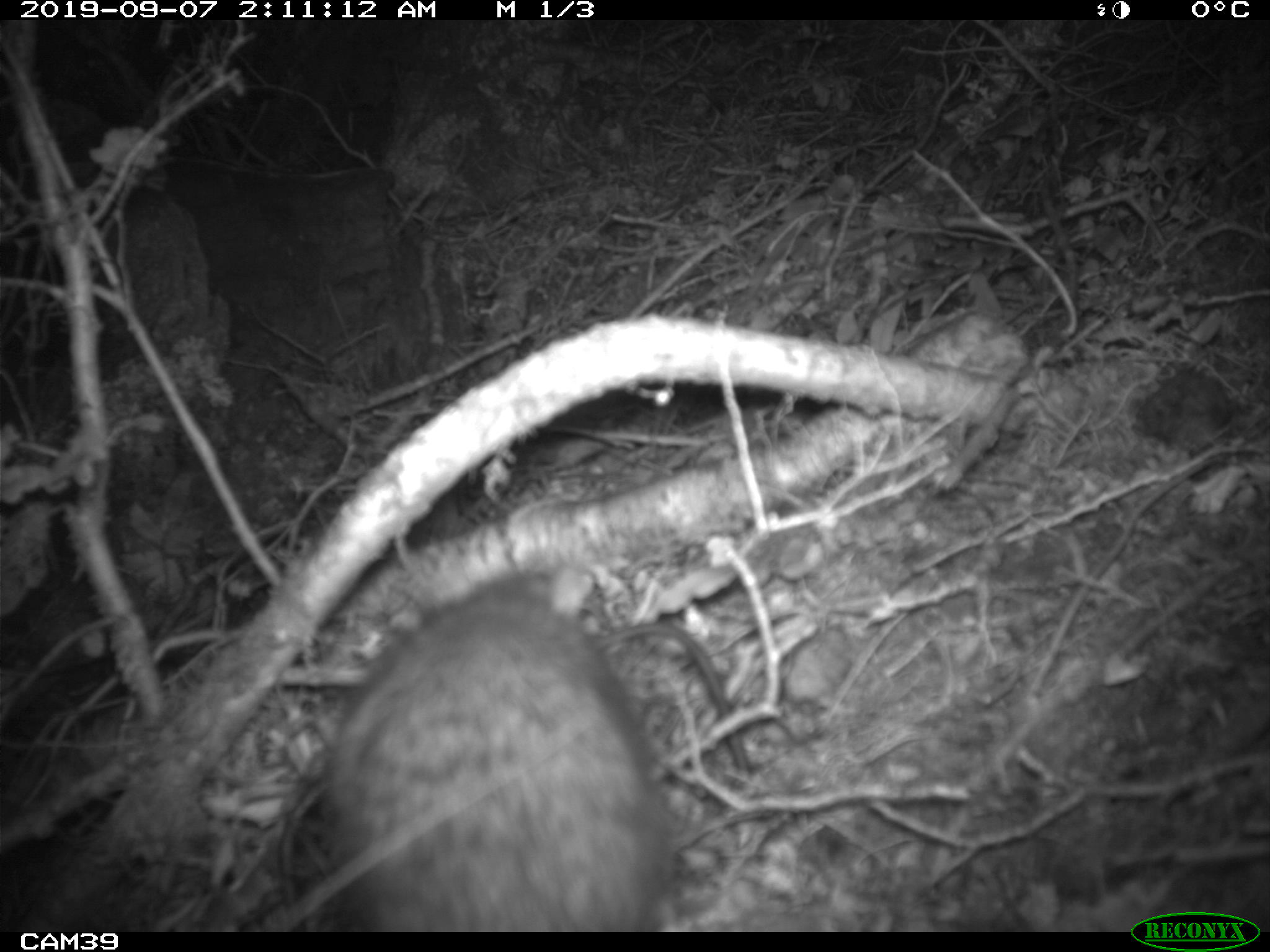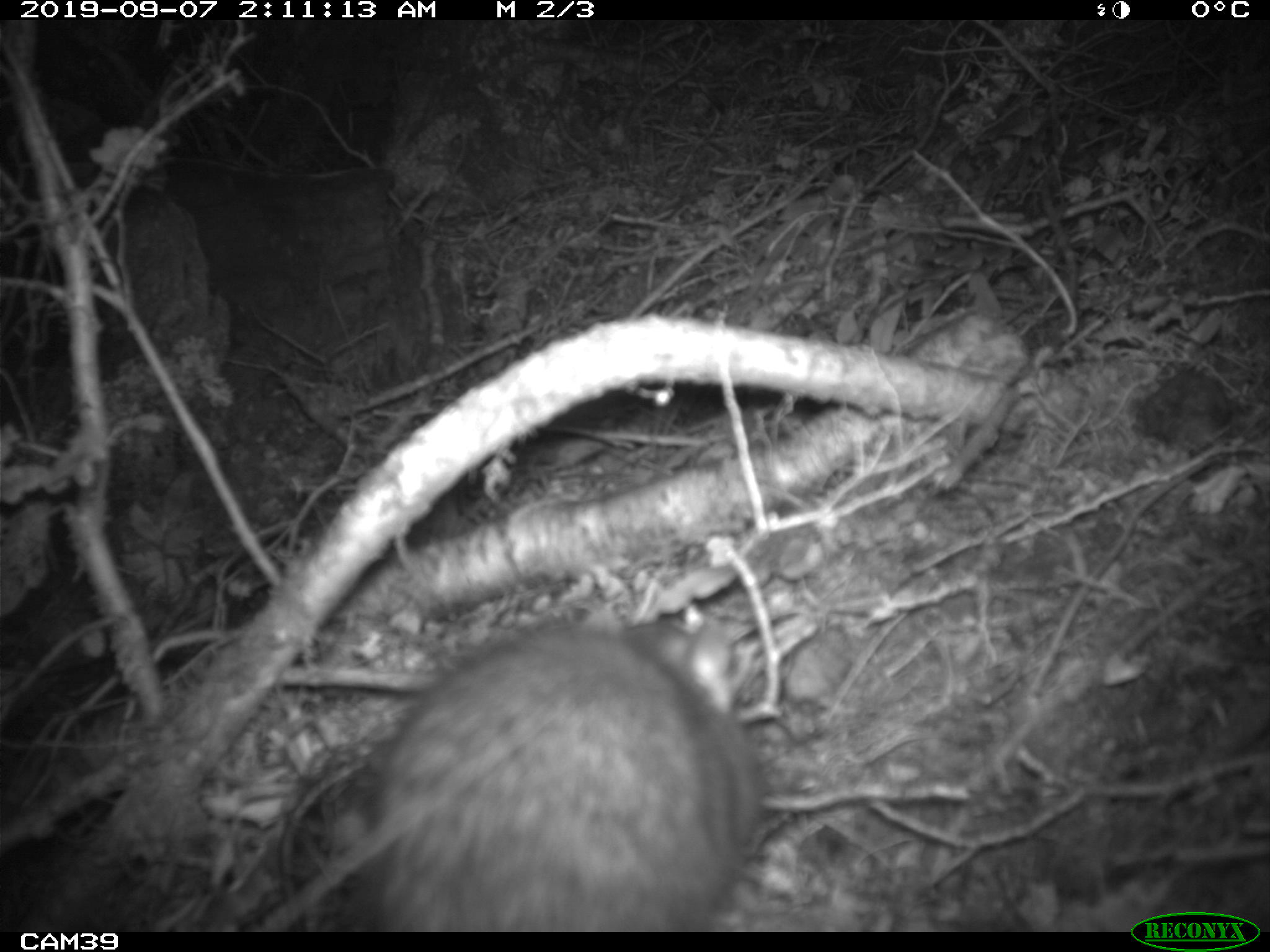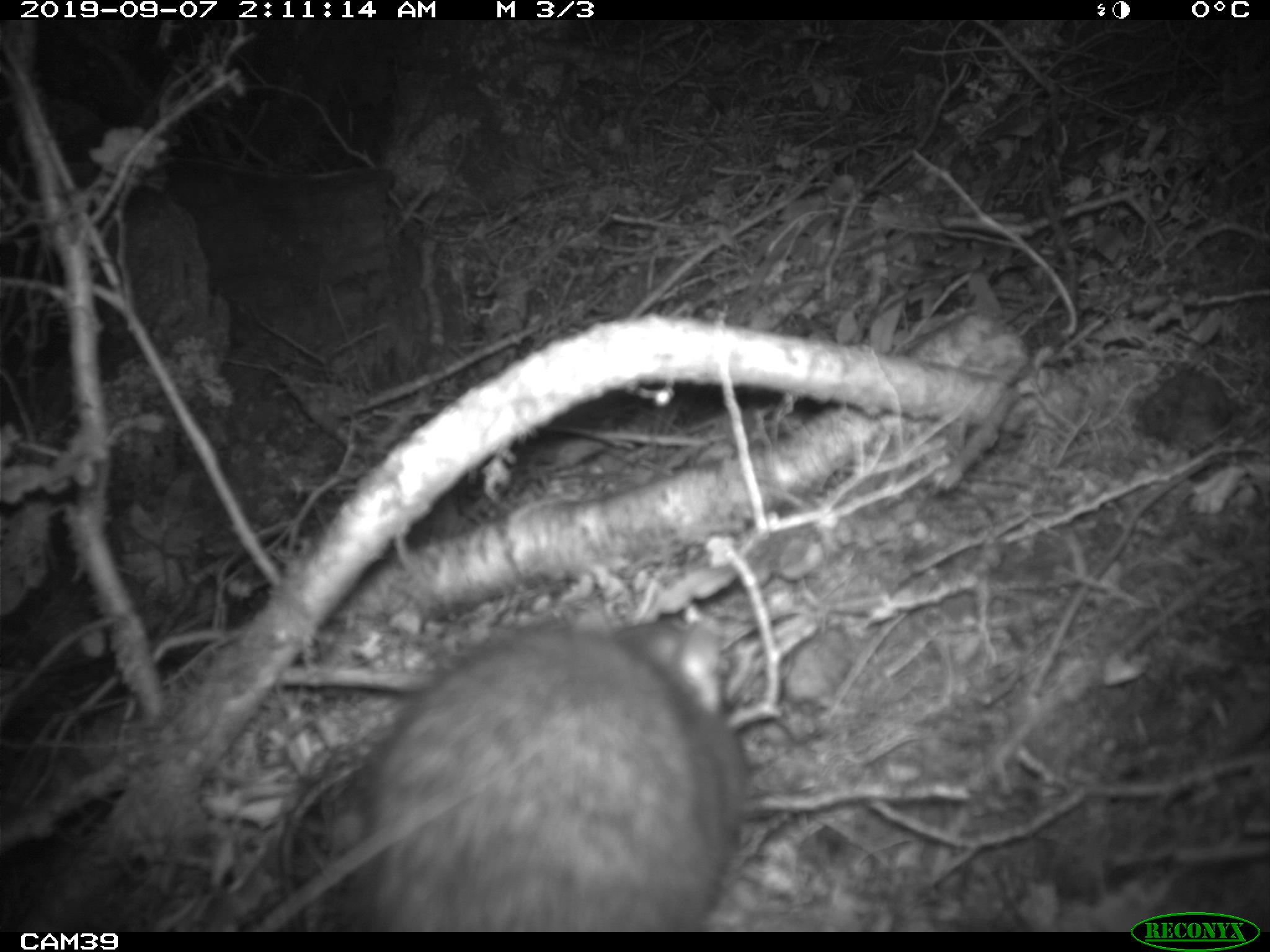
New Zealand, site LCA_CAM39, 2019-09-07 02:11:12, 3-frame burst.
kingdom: Animalia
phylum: Chordata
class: Mammalia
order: Rodentia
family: Muridae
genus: Rattus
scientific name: Rattus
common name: rat